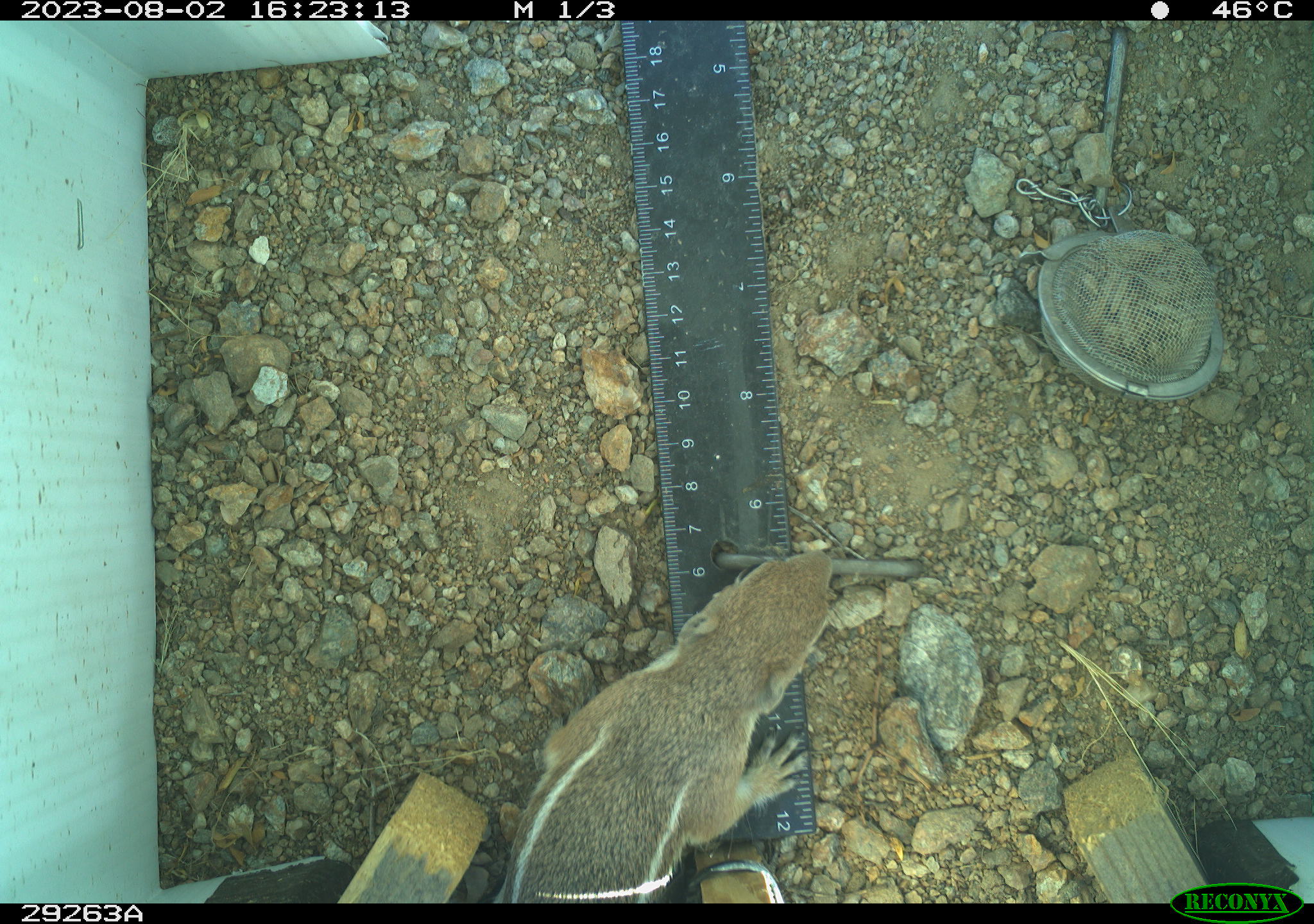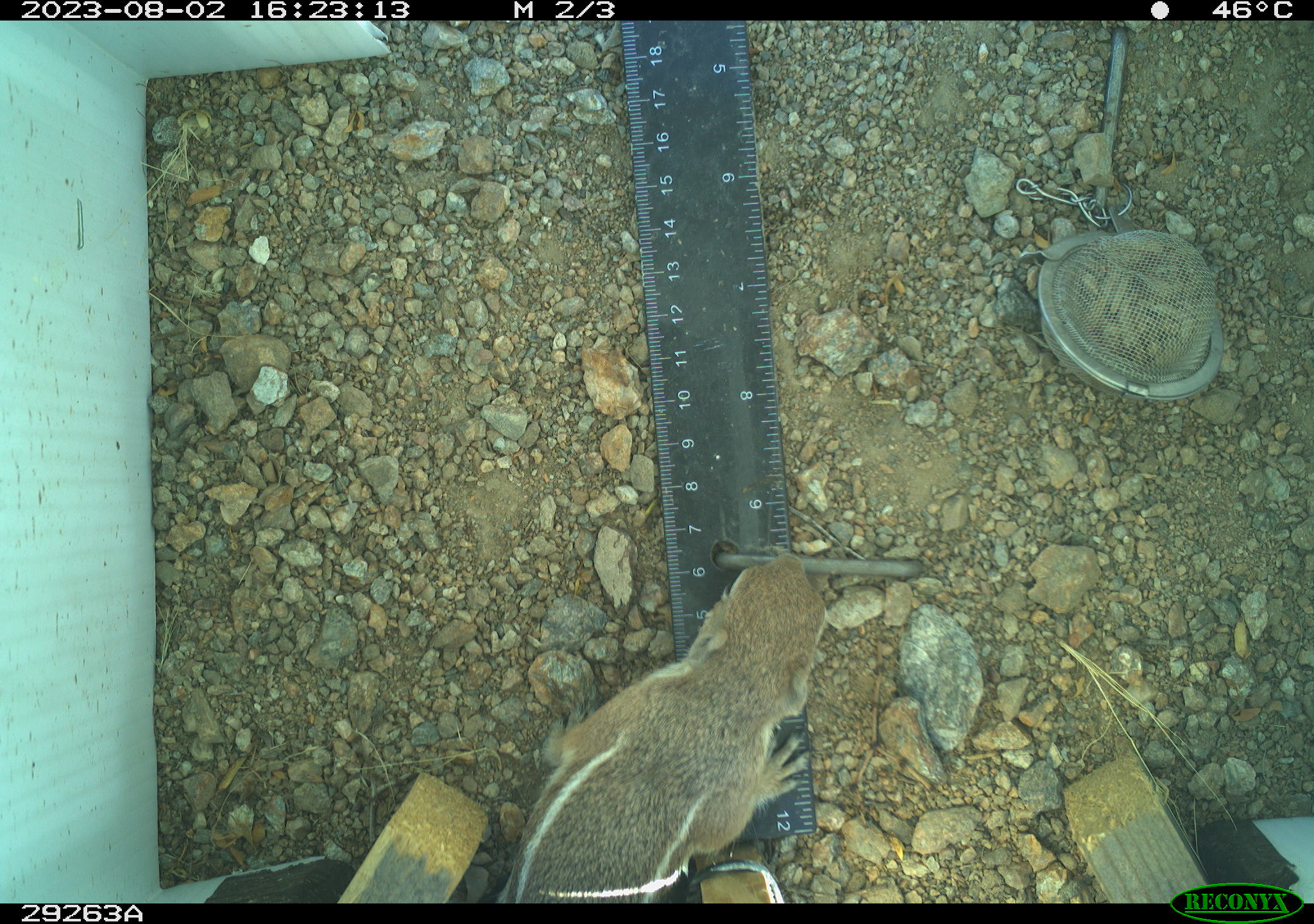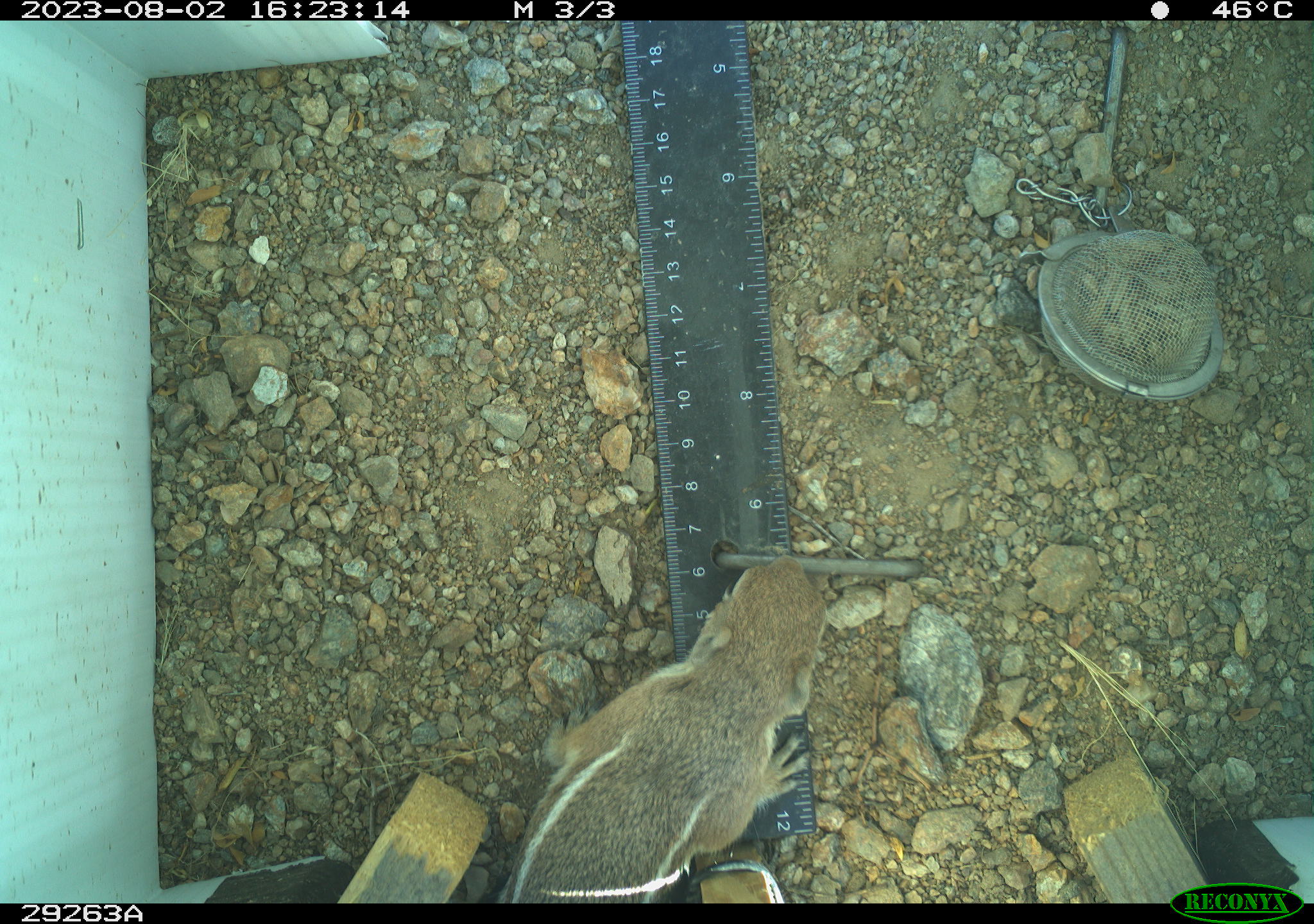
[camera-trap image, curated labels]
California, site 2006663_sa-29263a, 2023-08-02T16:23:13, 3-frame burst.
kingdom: Animalia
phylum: Chordata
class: Mammalia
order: Rodentia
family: Sciuridae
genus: Ammospermophilus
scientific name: Ammospermophilus leucurus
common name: white-tailed antelope squirrel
White-tailed antelope squirrel (Ammospermophilus leucurus).